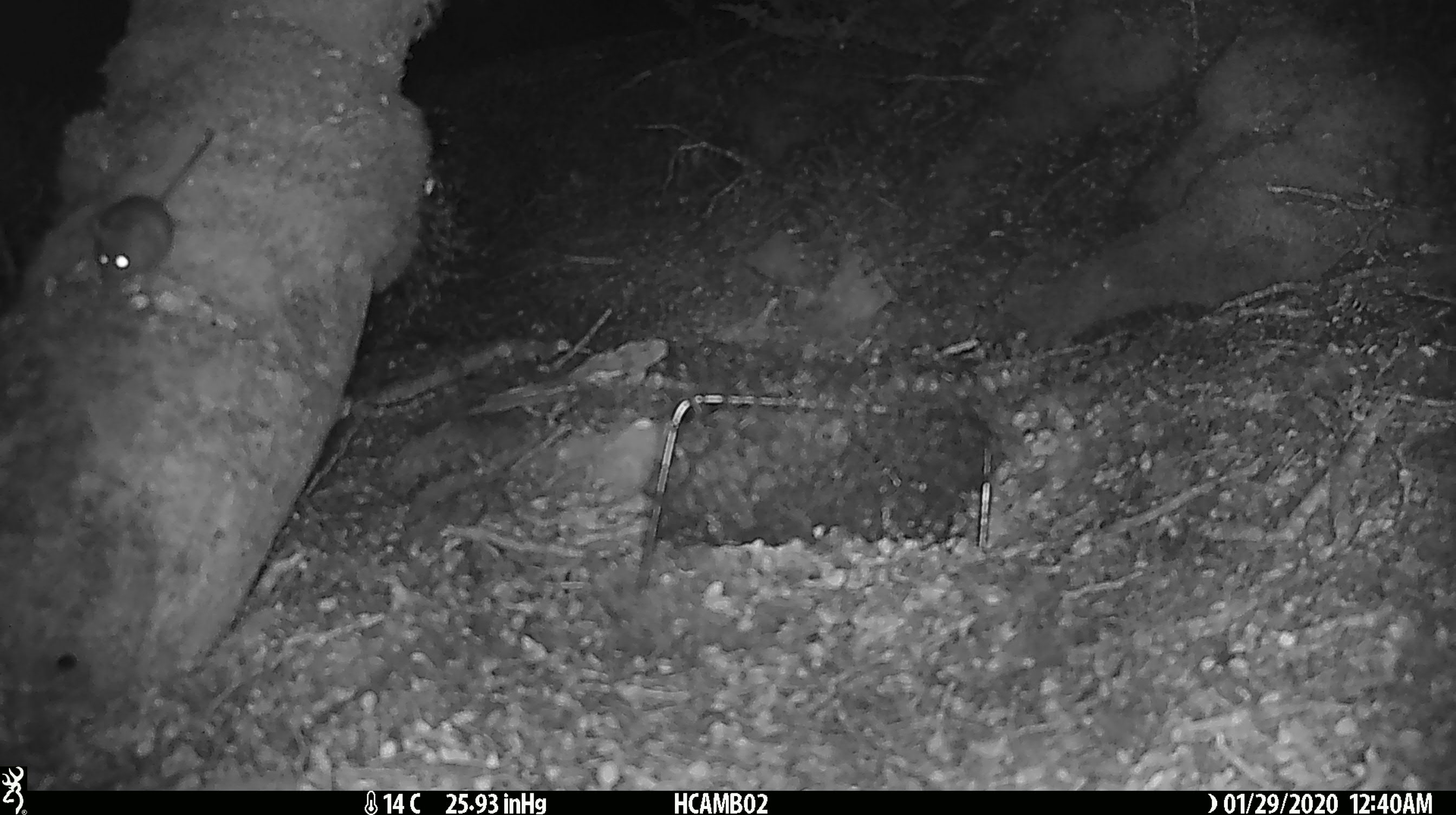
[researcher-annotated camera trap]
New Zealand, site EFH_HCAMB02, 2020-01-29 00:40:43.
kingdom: Animalia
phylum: Chordata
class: Mammalia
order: Rodentia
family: Muridae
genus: Mus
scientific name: Mus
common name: mouse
Mouse (Mus).